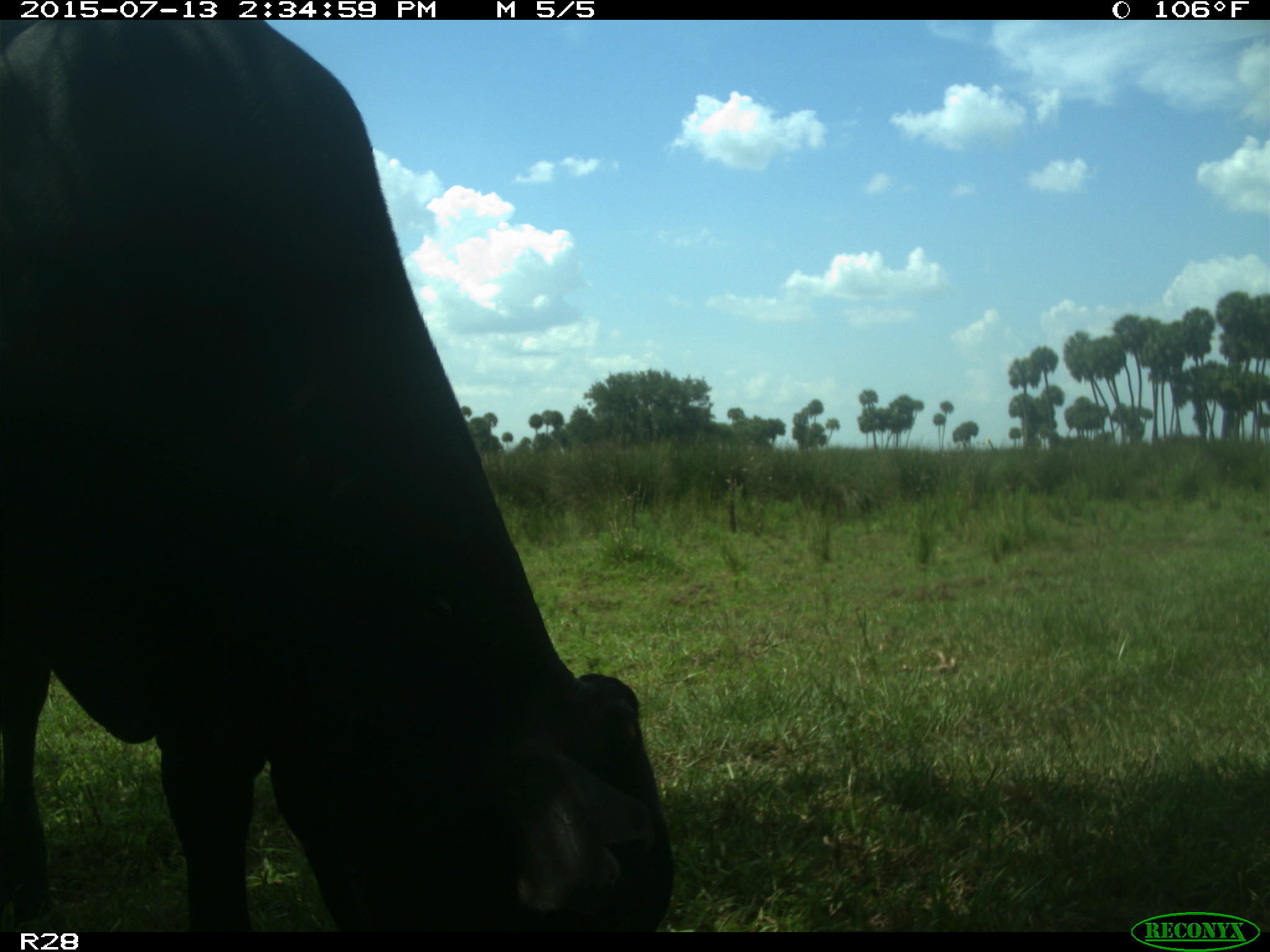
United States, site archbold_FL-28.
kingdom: Animalia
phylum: Chordata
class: Mammalia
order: Artiodactyla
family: Bovidae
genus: Bos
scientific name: Bos taurus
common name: domestic cow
Bos taurus (domestic cow).